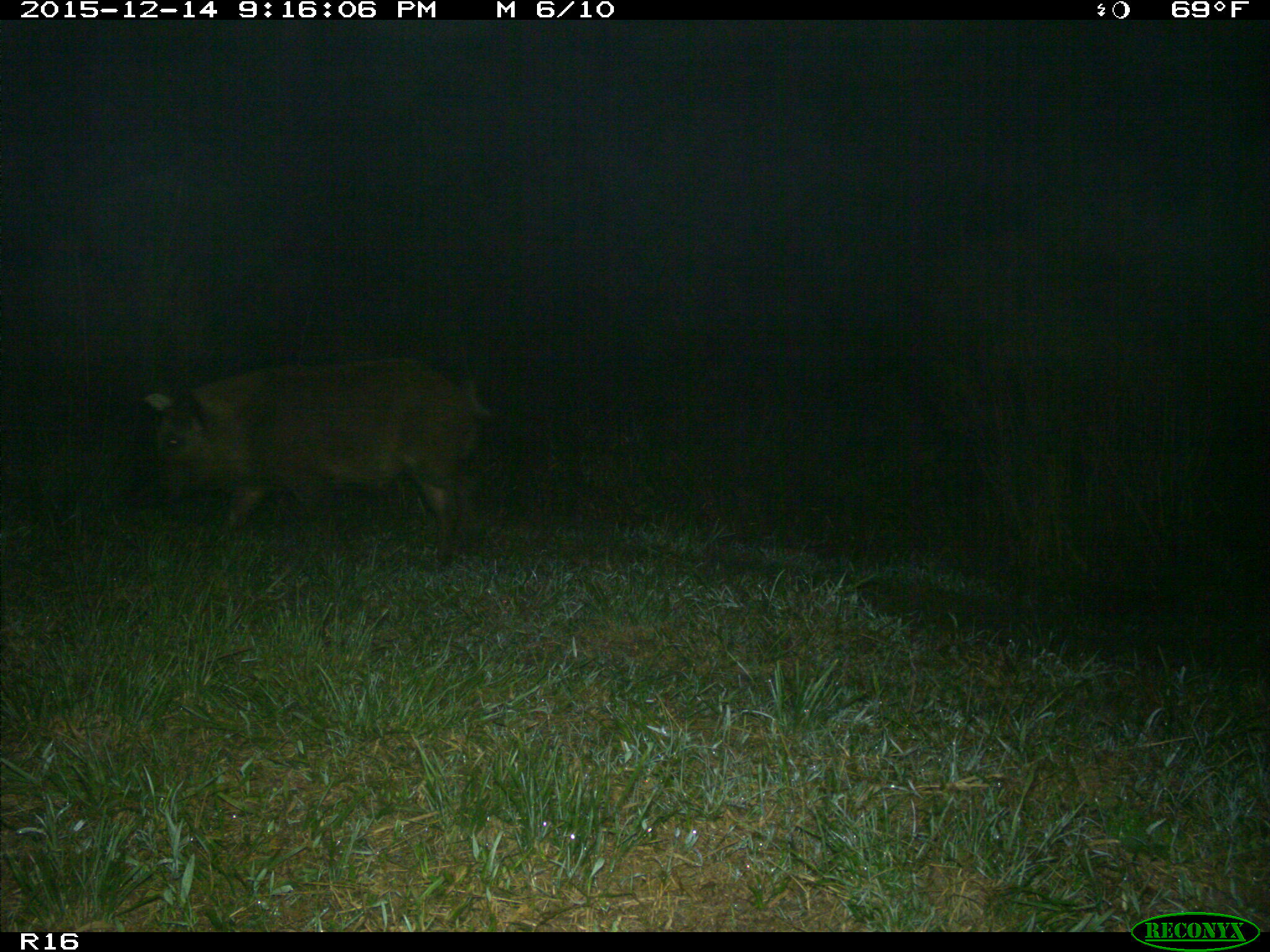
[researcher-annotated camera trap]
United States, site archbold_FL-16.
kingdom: Animalia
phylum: Chordata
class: Mammalia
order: Artiodactyla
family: Suidae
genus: Sus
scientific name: Sus scrofa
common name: wild boar